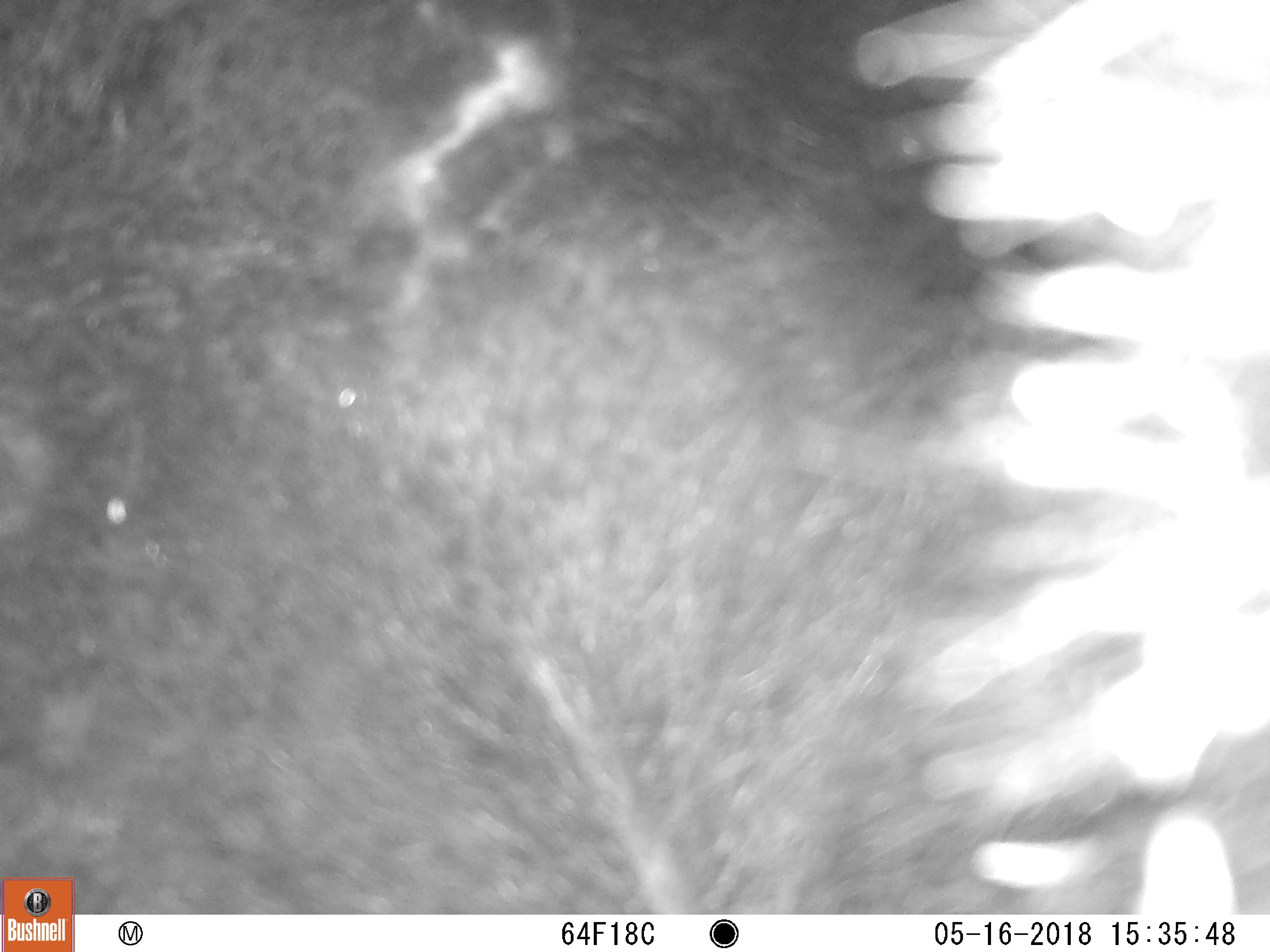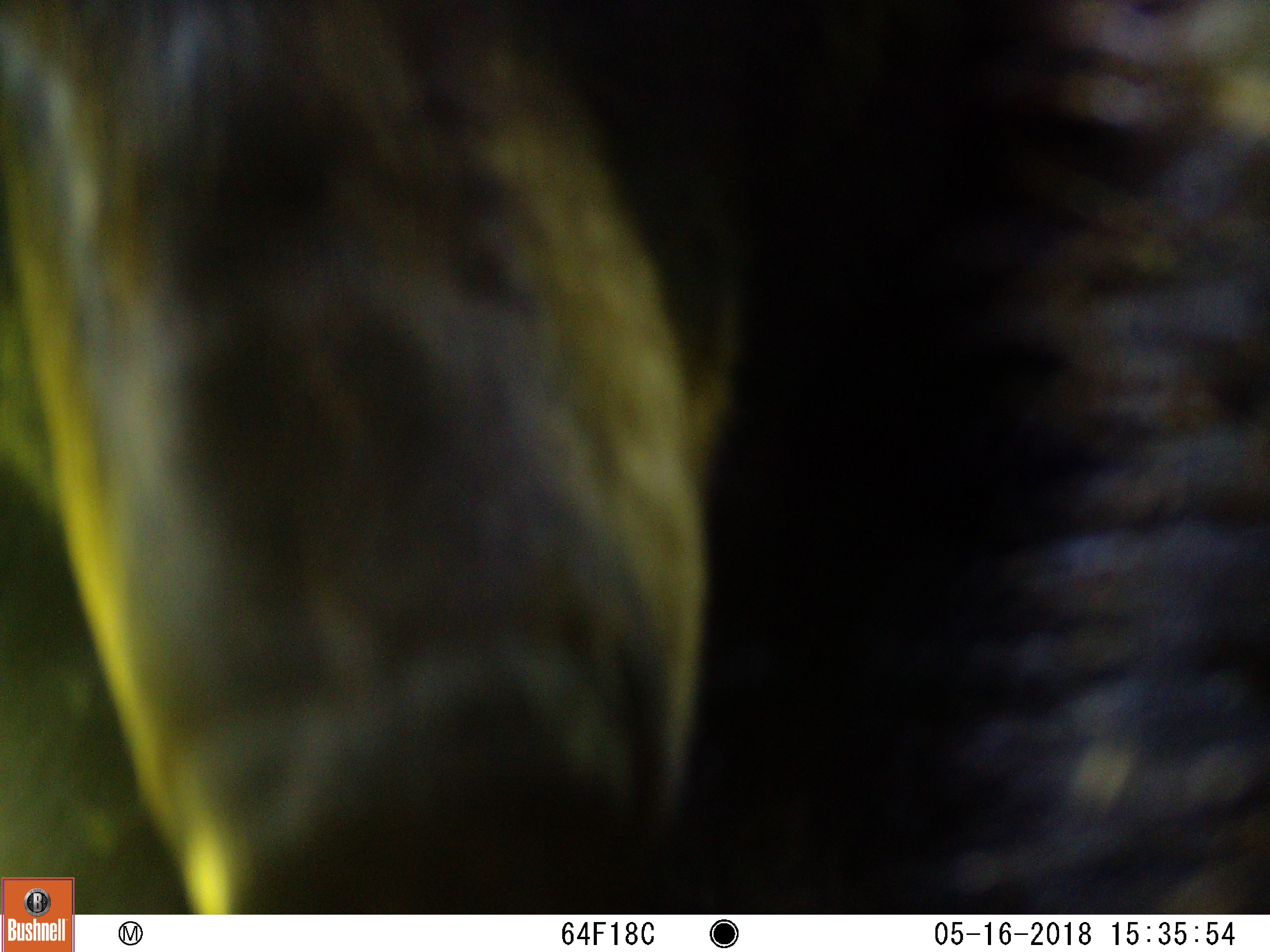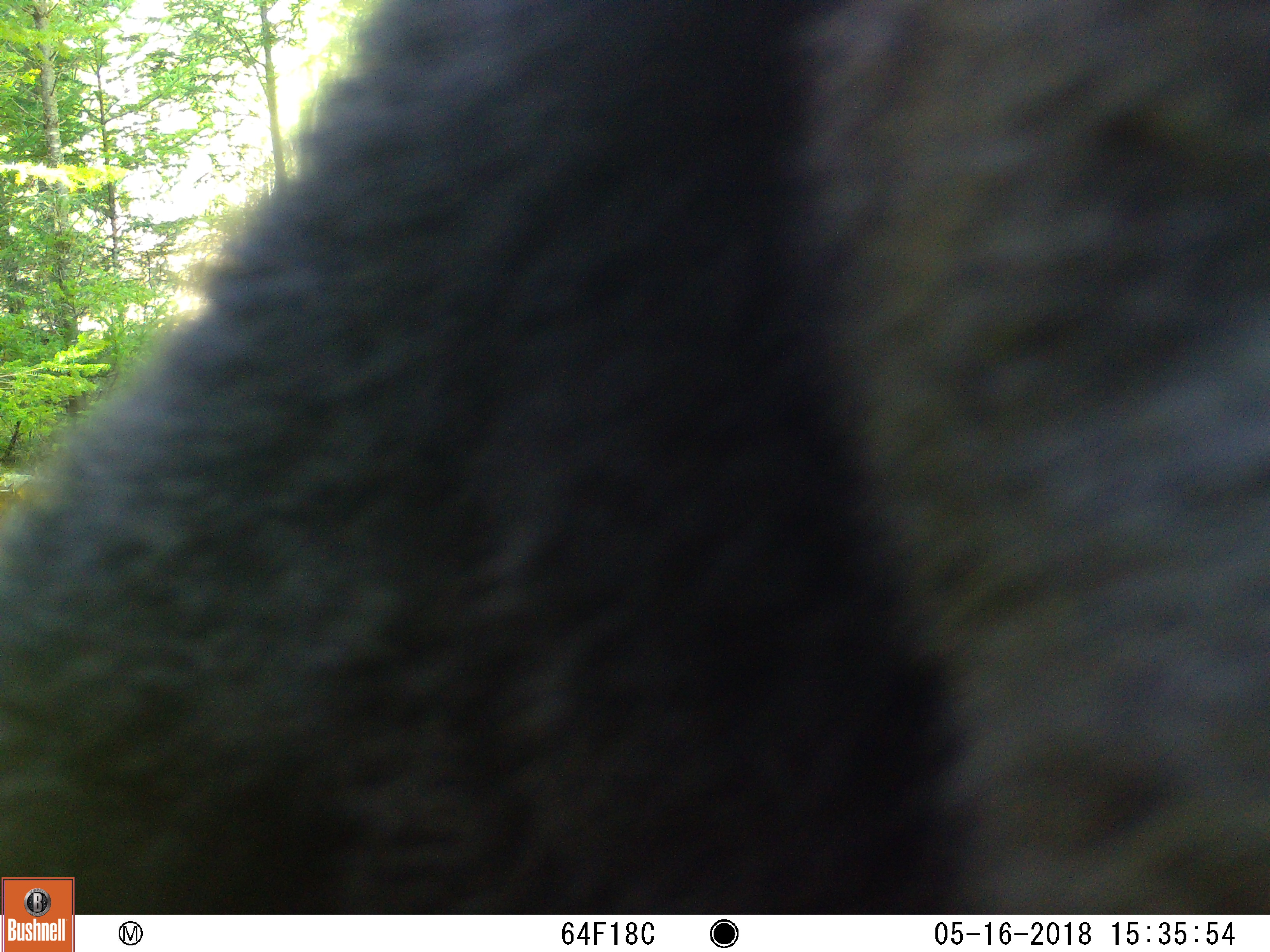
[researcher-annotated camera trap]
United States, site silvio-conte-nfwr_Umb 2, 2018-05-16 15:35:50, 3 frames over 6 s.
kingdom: Animalia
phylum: Chordata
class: Mammalia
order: Carnivora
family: Ursidae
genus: Ursus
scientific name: Ursus americanus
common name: black bear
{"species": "black bear (Ursus americanus)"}